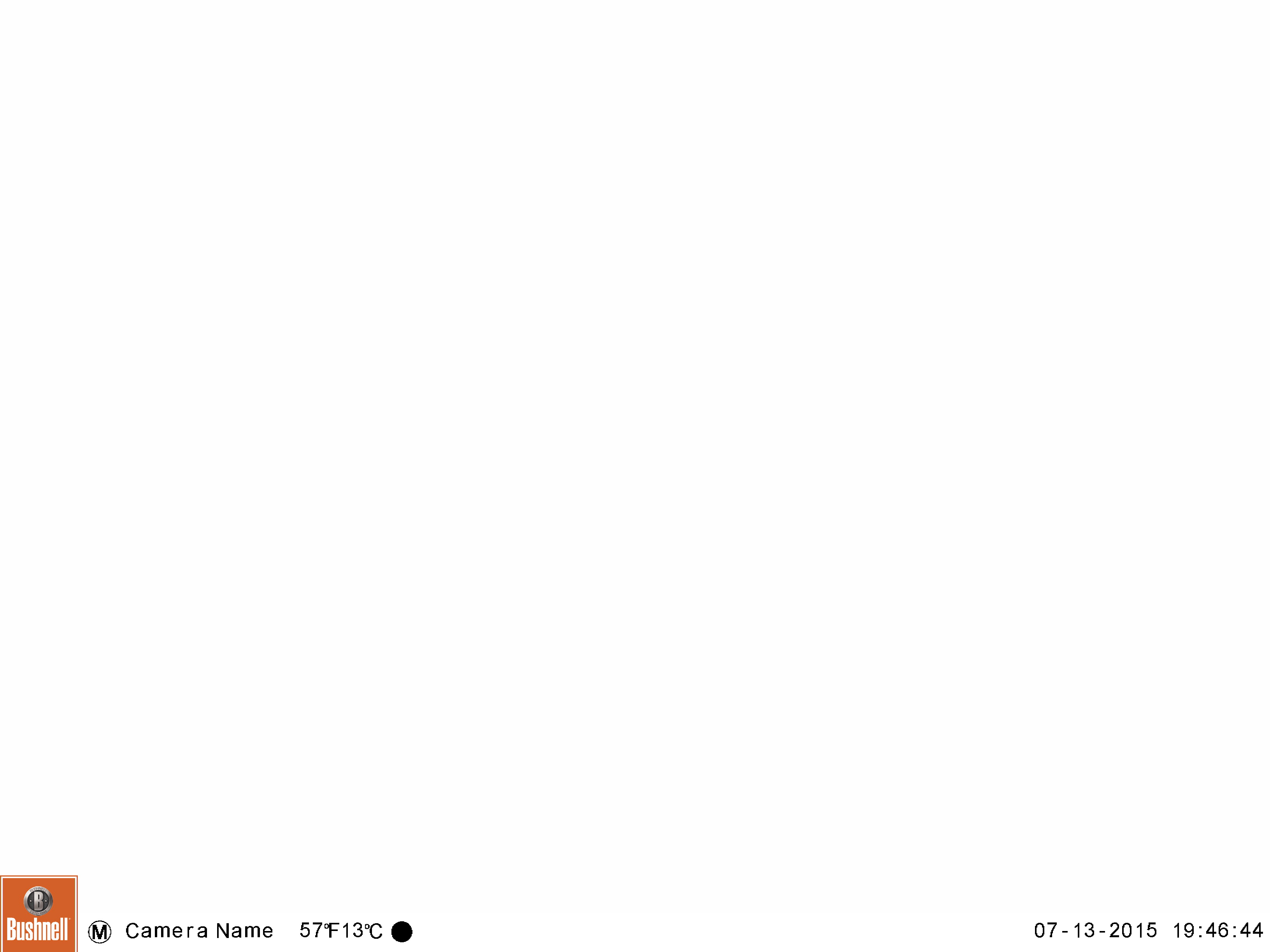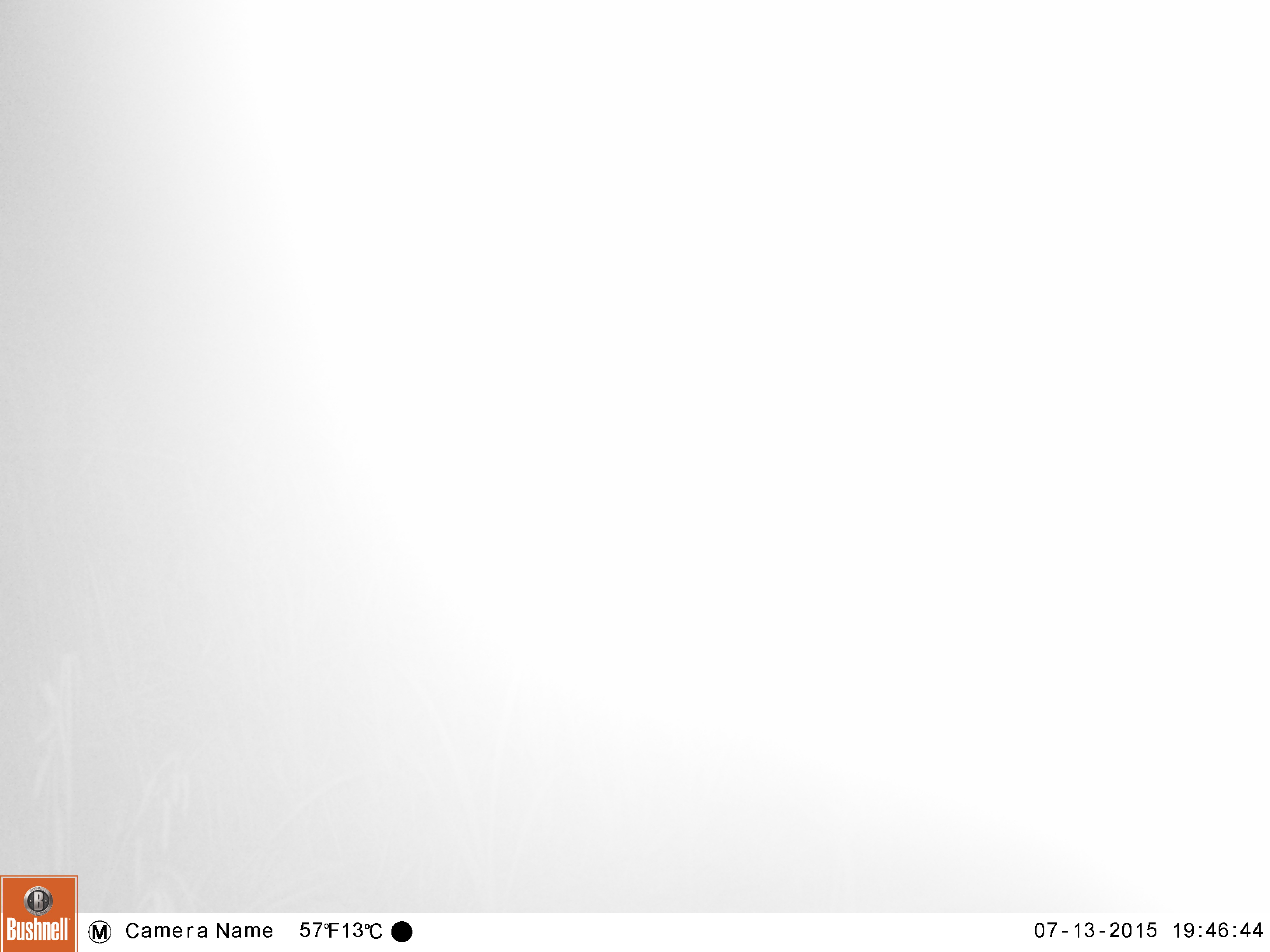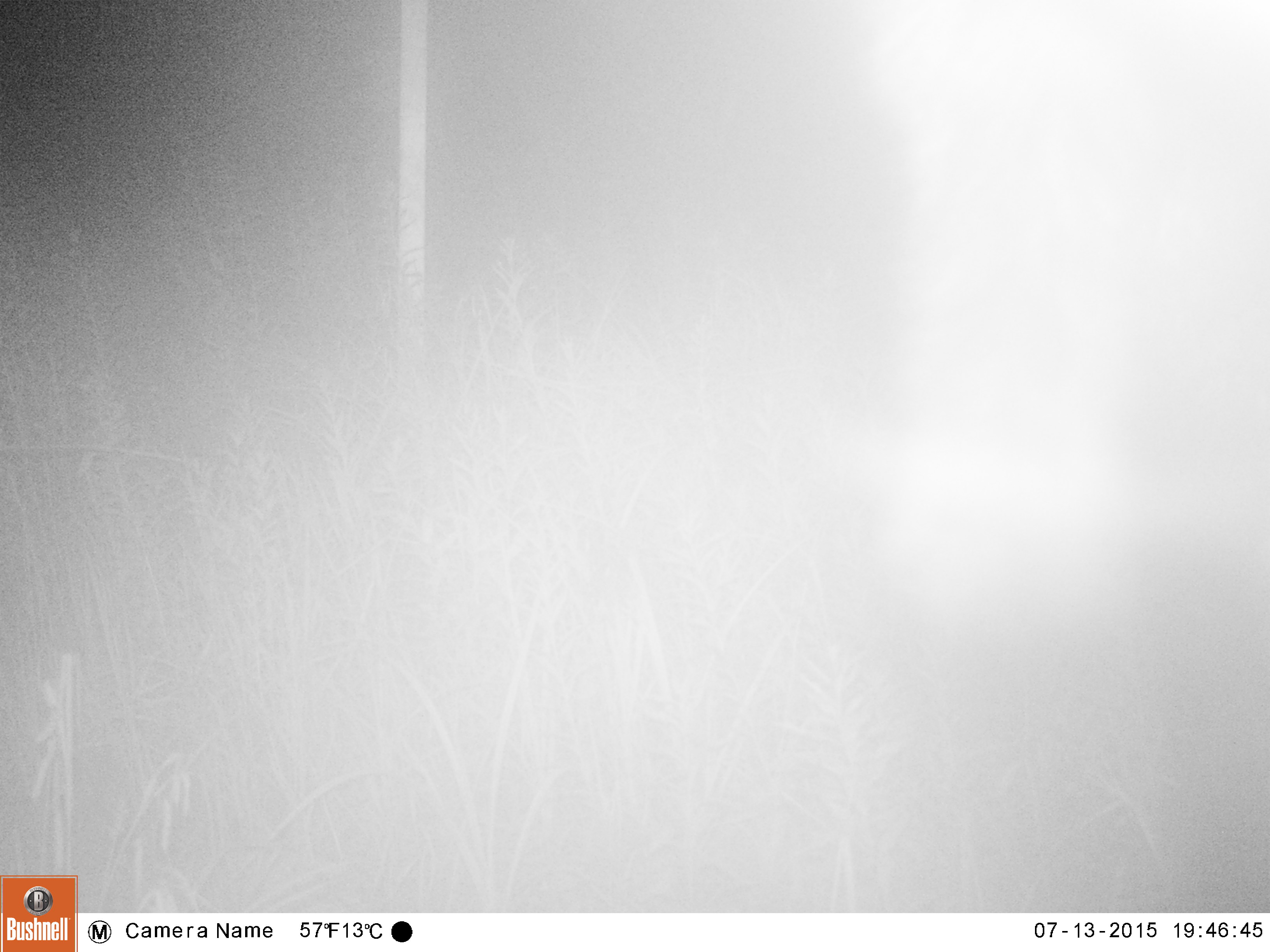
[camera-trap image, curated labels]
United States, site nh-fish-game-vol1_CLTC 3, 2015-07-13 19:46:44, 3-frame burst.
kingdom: Animalia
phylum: Chordata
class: Mammalia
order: Artiodactyla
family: Cervidae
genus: Alces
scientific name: Alces alces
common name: moose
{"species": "moose (Alces alces)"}